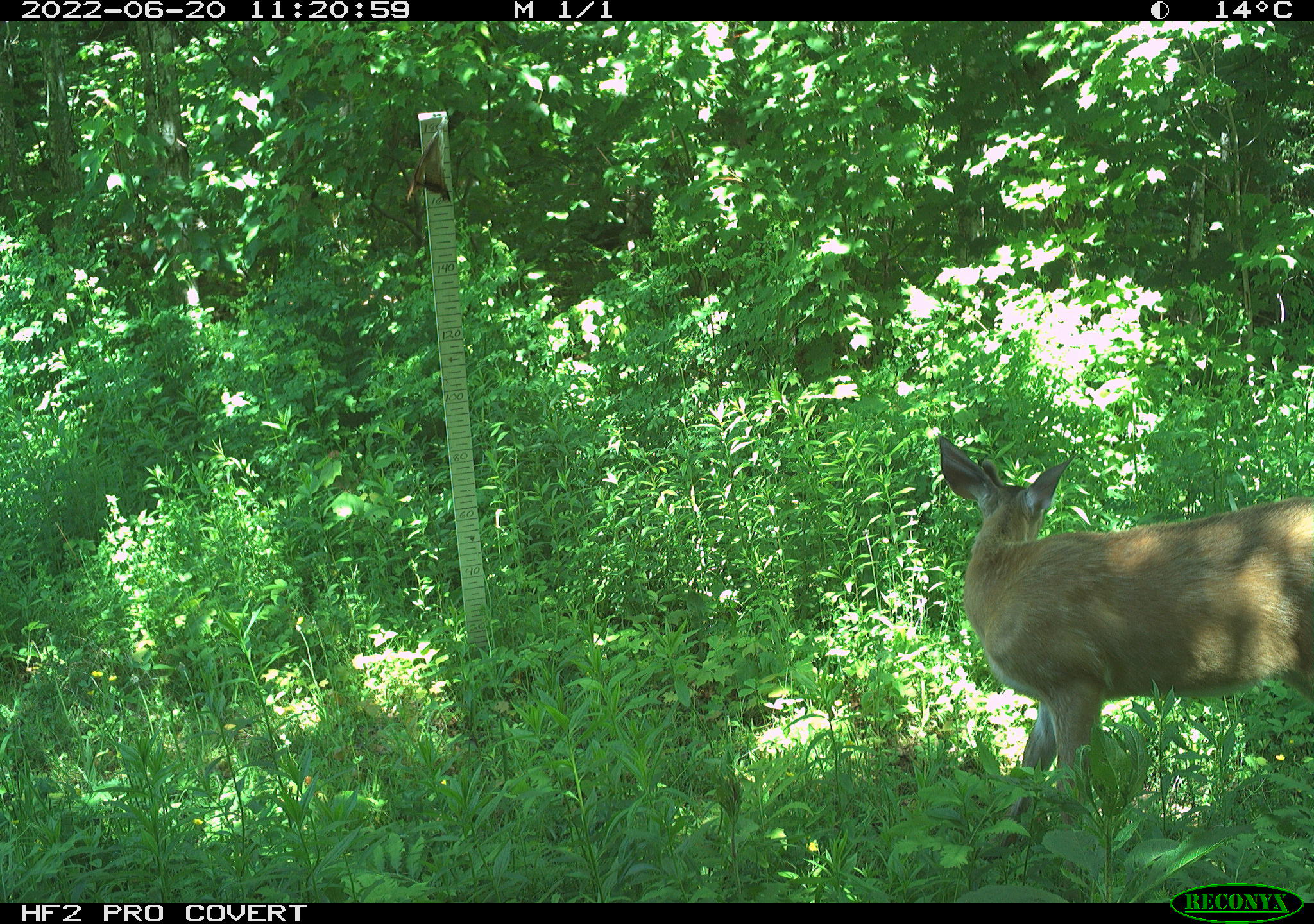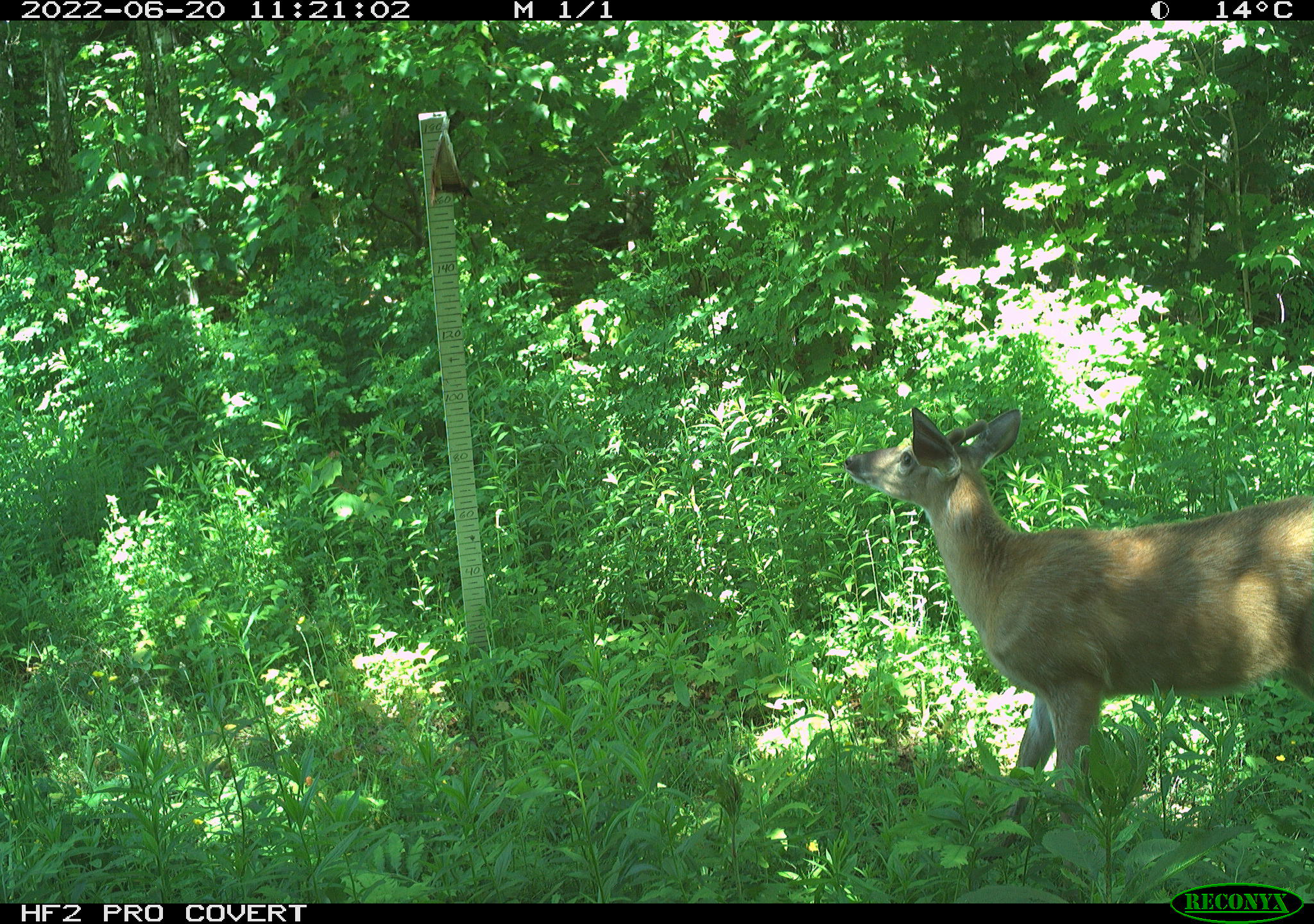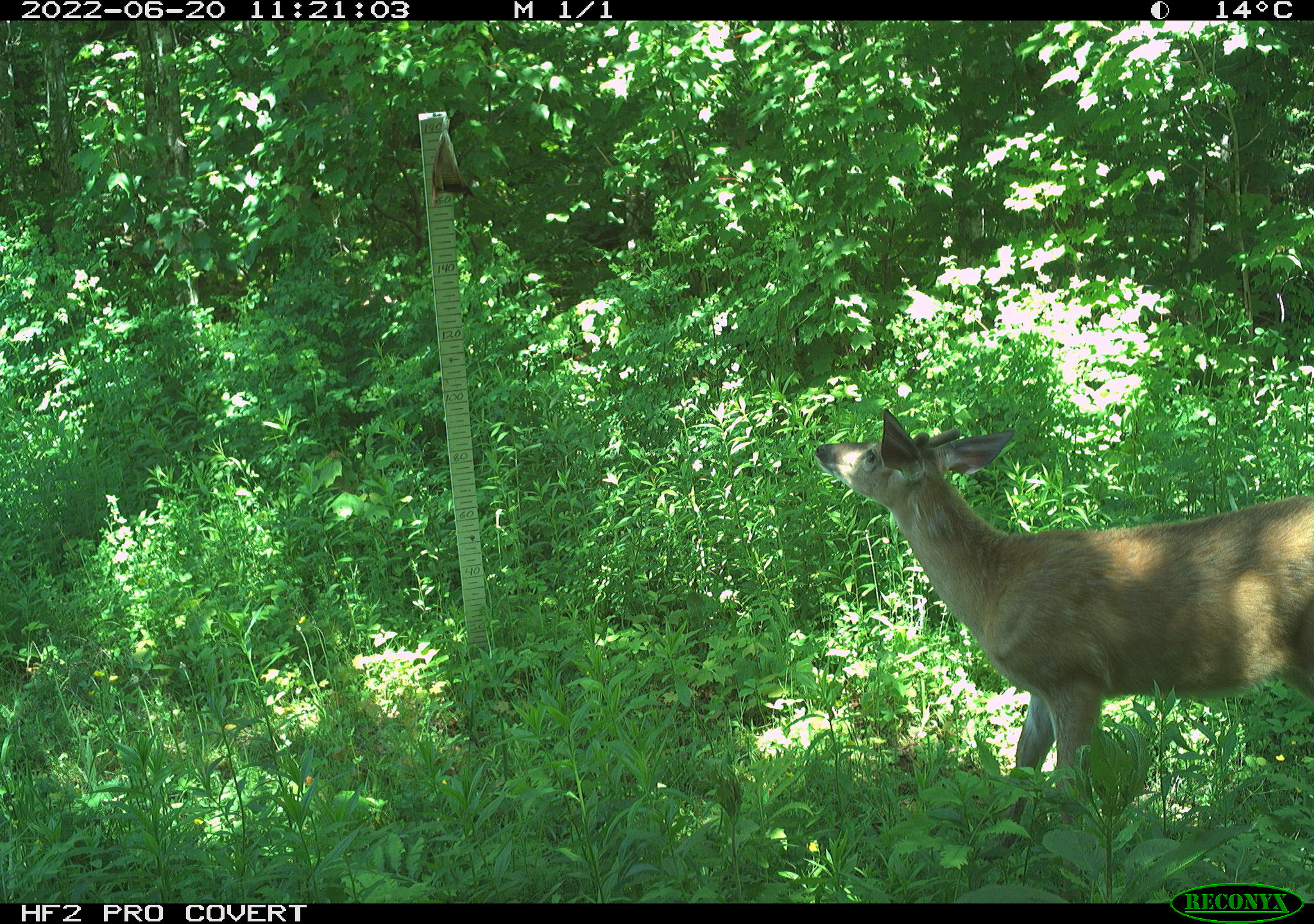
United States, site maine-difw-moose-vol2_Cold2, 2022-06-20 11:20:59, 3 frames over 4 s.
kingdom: Animalia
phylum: Chordata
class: Mammalia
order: Artiodactyla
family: Cervidae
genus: Odocoileus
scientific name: Odocoileus virginianus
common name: white-tailed deer